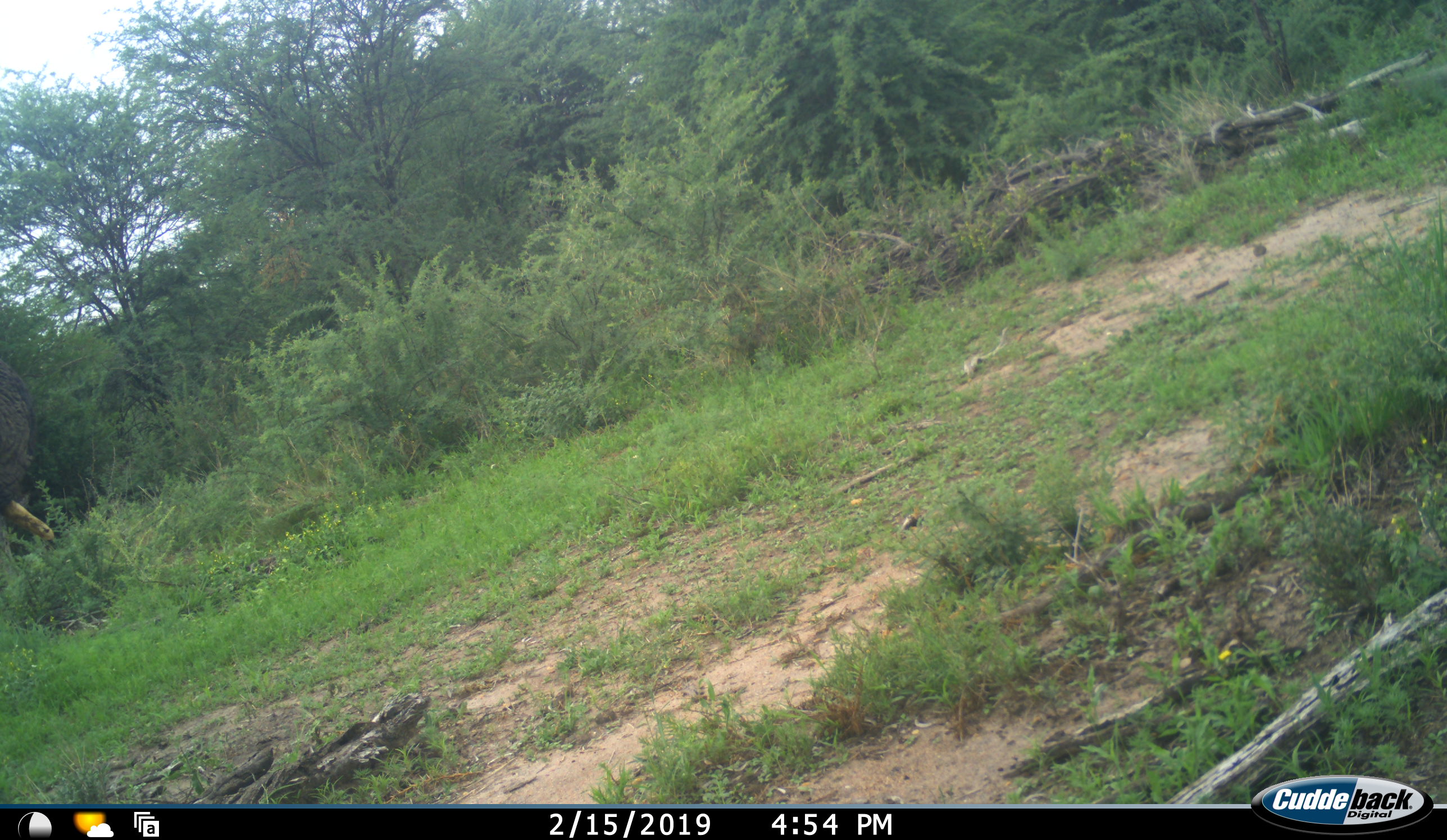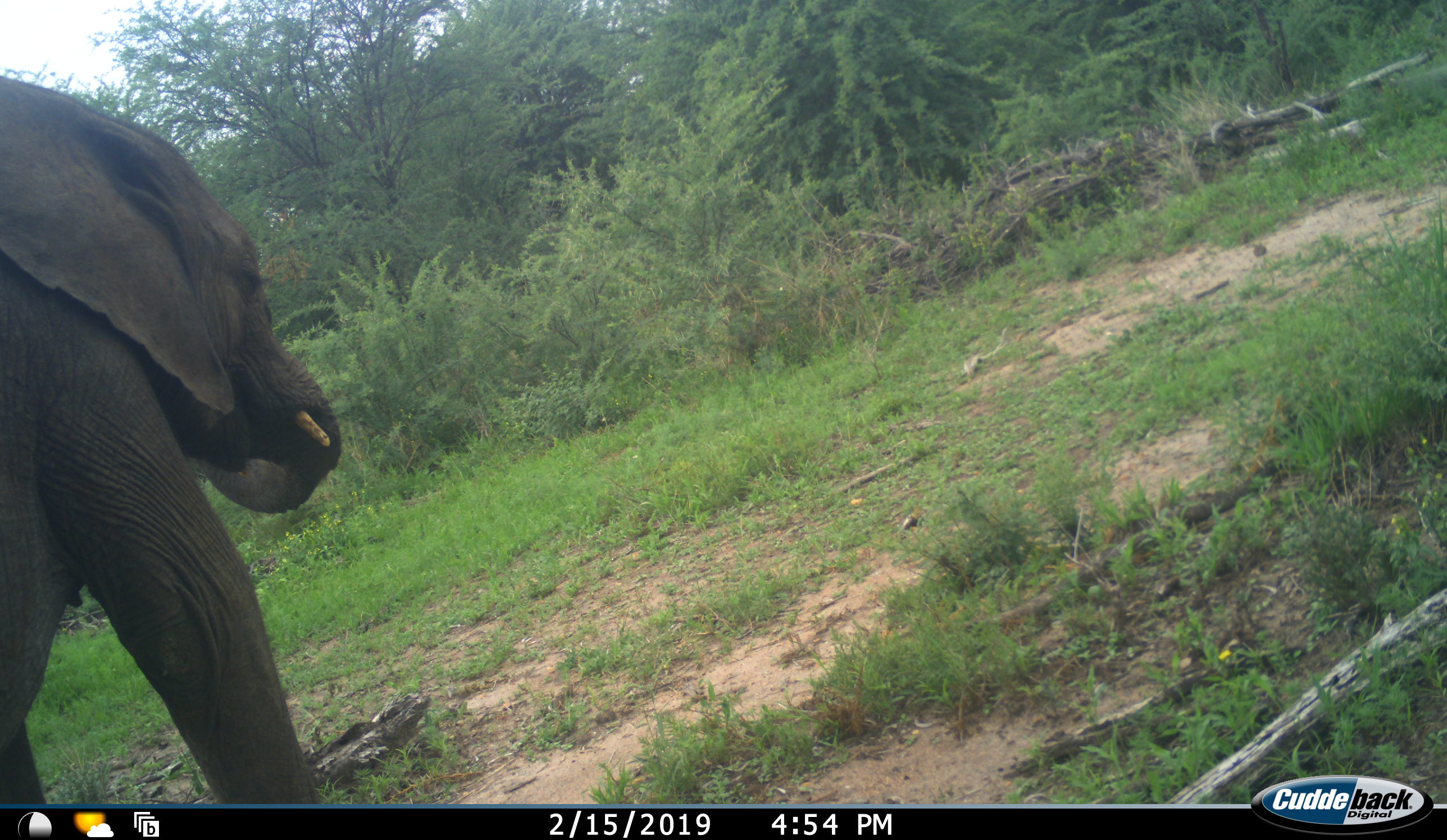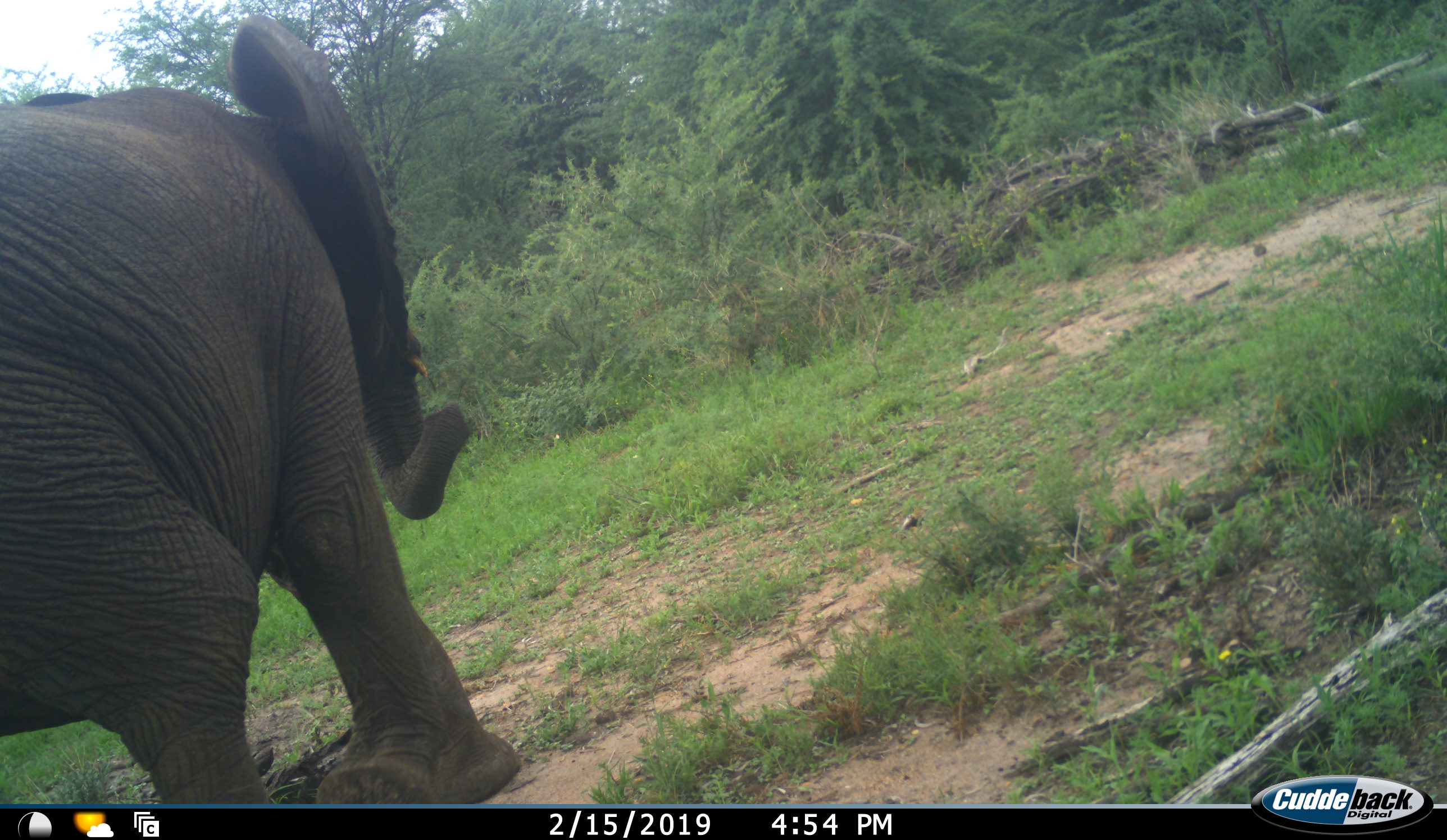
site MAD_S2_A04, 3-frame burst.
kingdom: Animalia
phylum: Chordata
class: Mammalia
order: Proboscidea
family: Elephantidae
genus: Loxodonta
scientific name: Loxodonta africana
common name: african bush elephant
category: elephant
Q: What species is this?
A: Elephant (african bush elephant) (Loxodonta africana).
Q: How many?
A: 1.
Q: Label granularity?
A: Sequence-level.